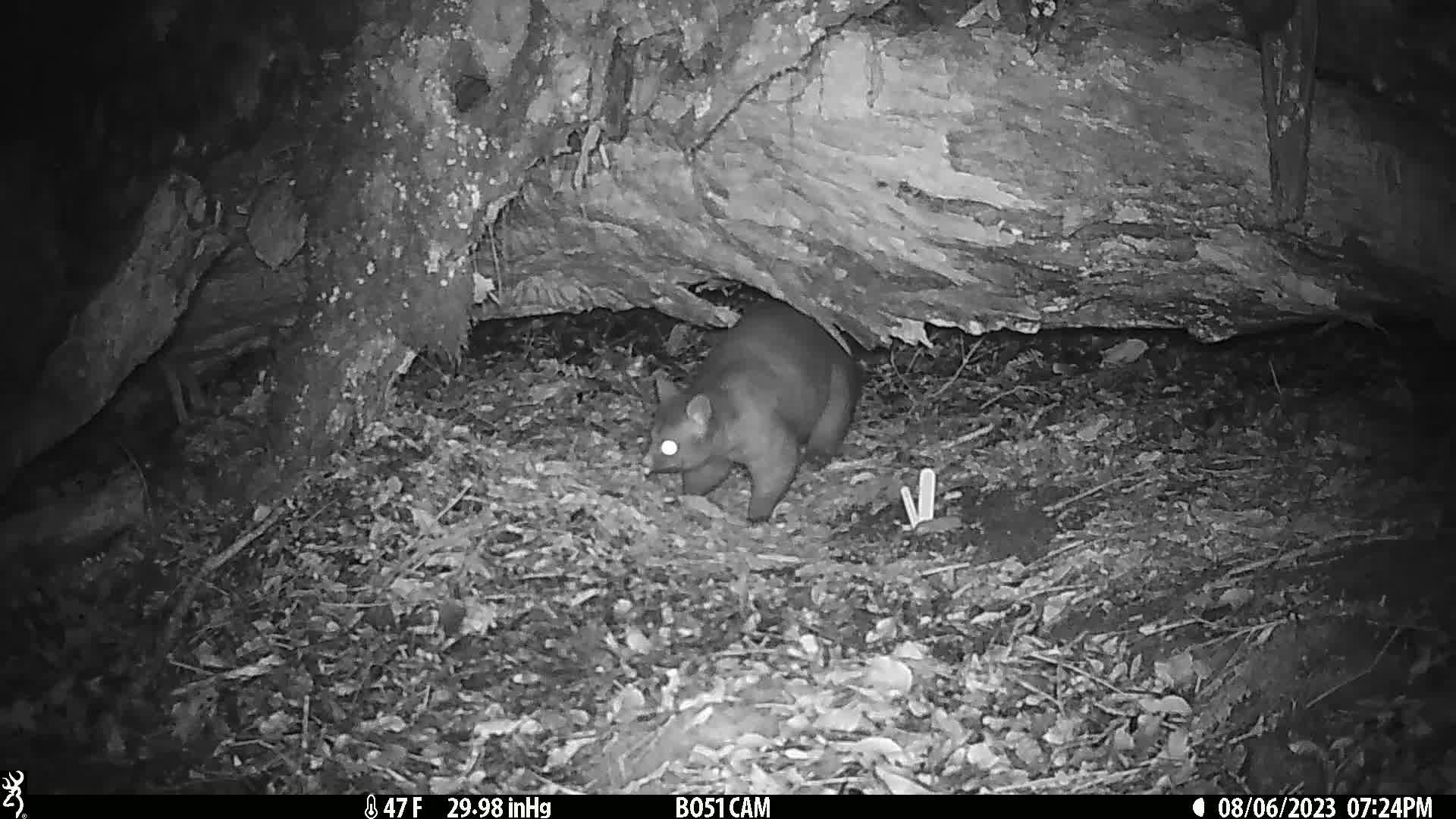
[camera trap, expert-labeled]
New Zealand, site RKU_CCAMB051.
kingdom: Animalia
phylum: Chordata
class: Mammalia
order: Diprotodontia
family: Phalangeridae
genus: Trichosurus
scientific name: Trichosurus vulpecula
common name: common brushtail possum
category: possum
Possum (common brushtail possum) (Trichosurus vulpecula).